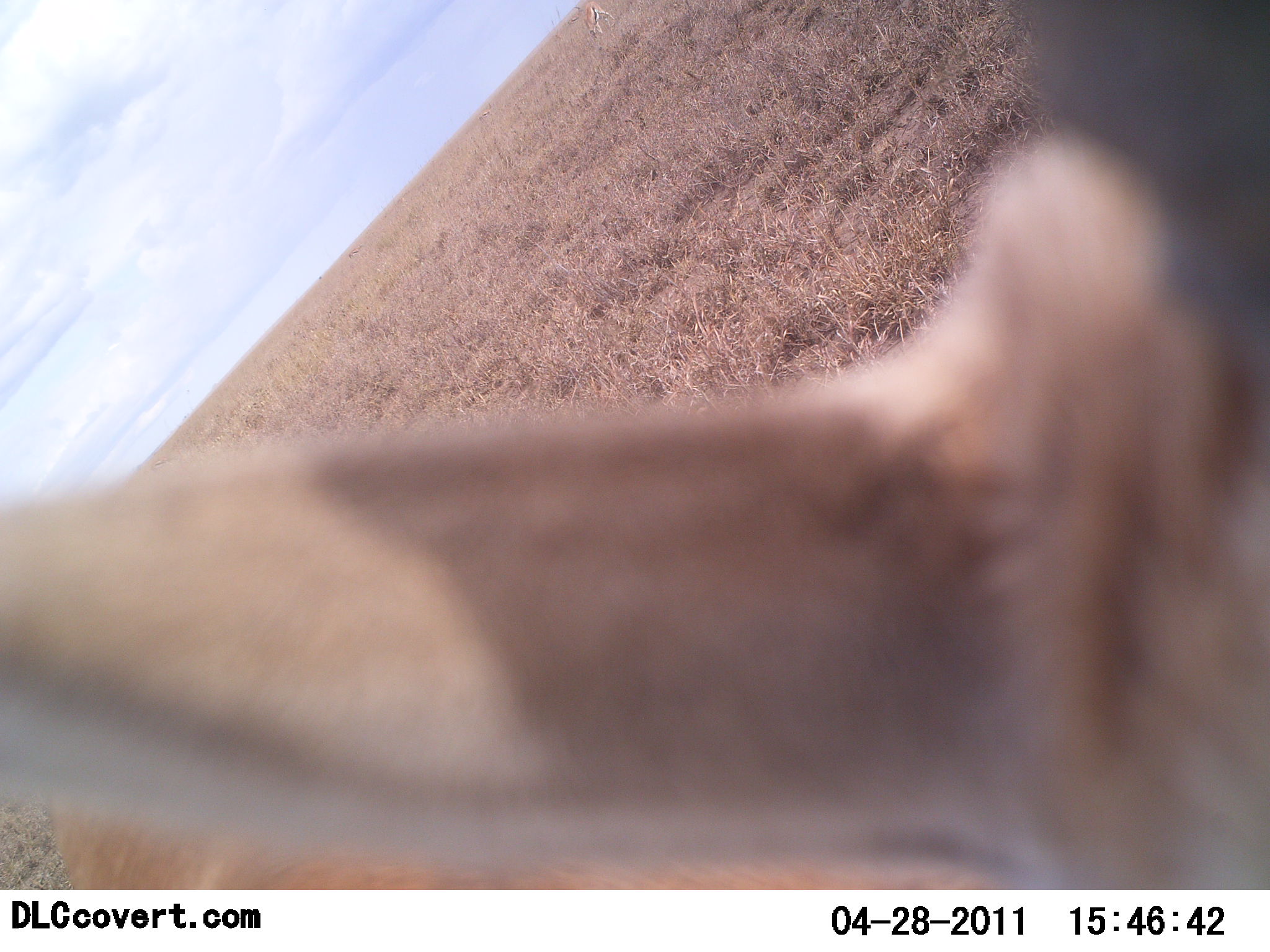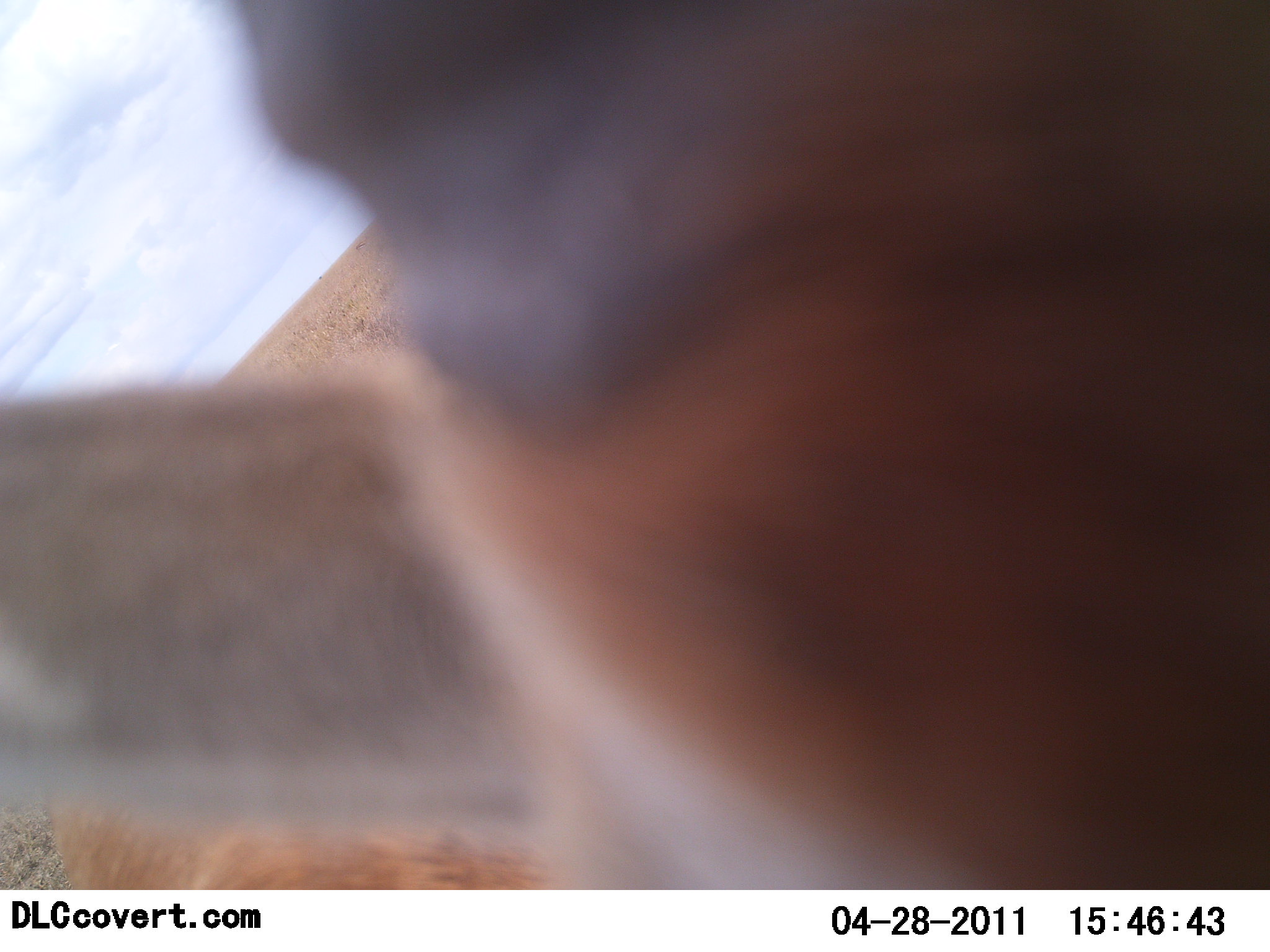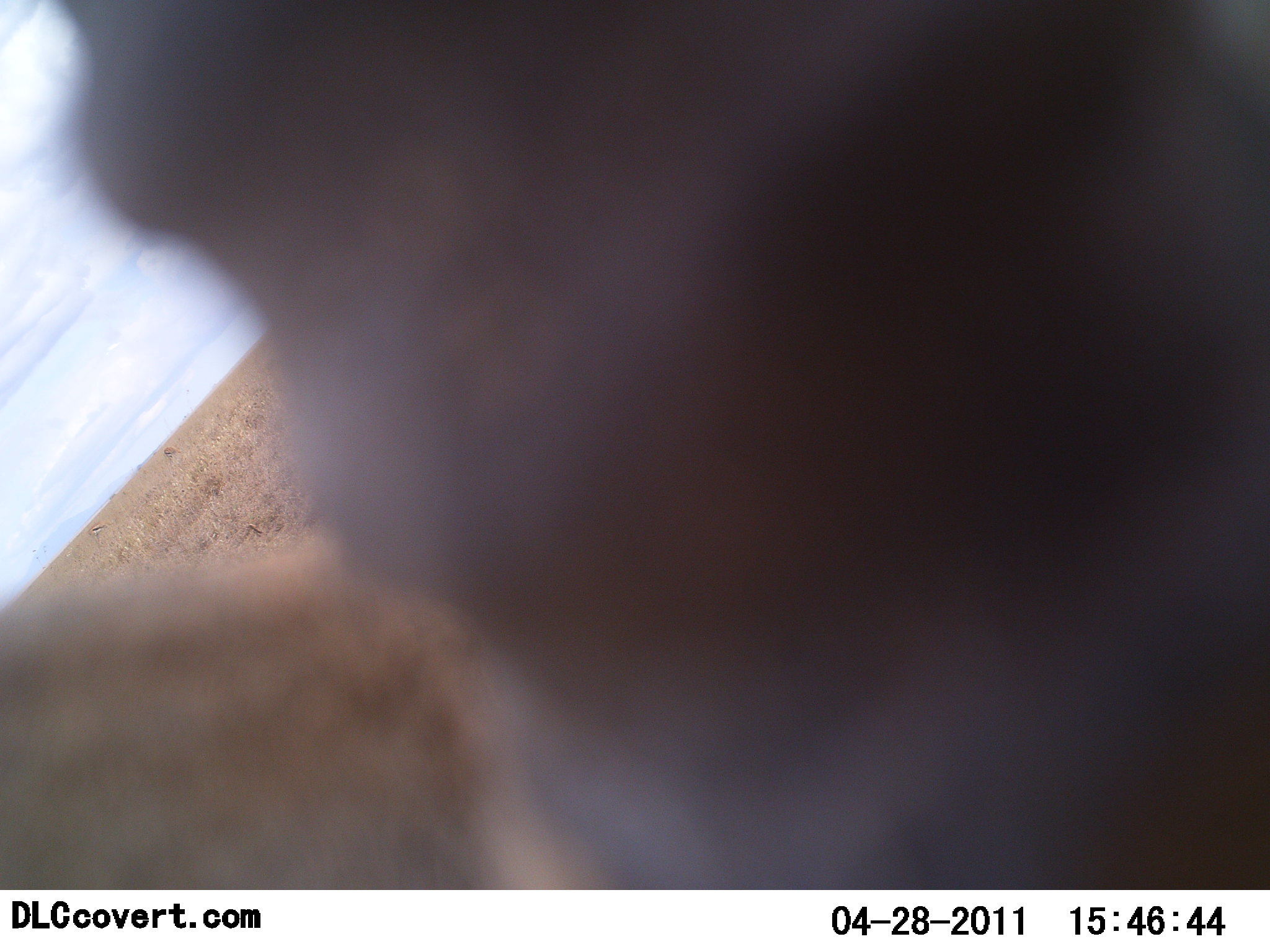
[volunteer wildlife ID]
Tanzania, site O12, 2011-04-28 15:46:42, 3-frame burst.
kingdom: Animalia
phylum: Chordata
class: Mammalia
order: Artiodactyla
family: Bovidae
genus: Eudorcas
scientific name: Eudorcas thomsonii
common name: thomson's gazelle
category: gazellethomsons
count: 1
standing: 67%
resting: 0%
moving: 67%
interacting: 0%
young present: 0%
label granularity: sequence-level